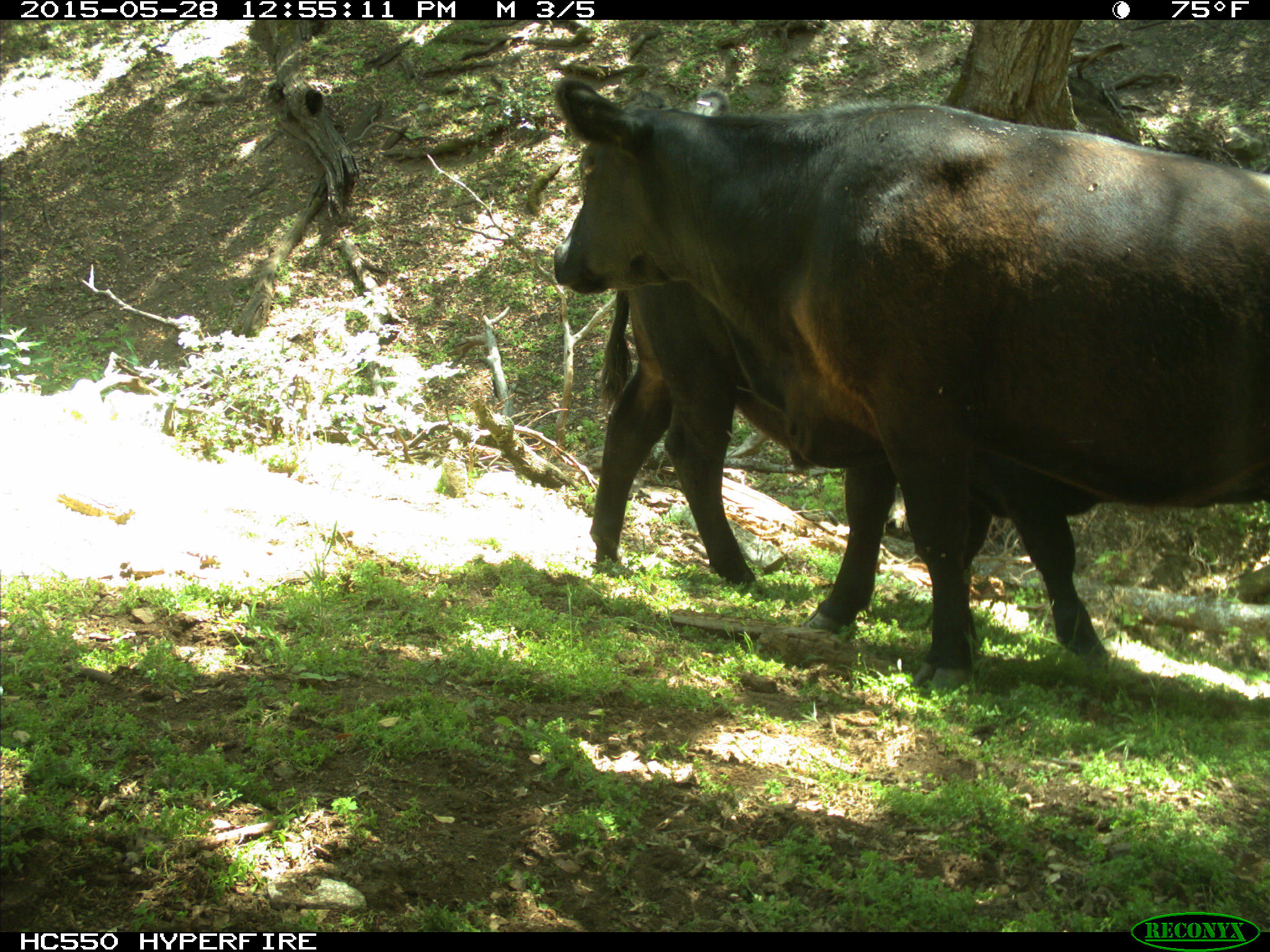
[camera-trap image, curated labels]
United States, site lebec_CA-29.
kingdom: Animalia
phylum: Chordata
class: Mammalia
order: Artiodactyla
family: Bovidae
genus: Bos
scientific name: Bos taurus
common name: domestic cow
Bos taurus (domestic cow).